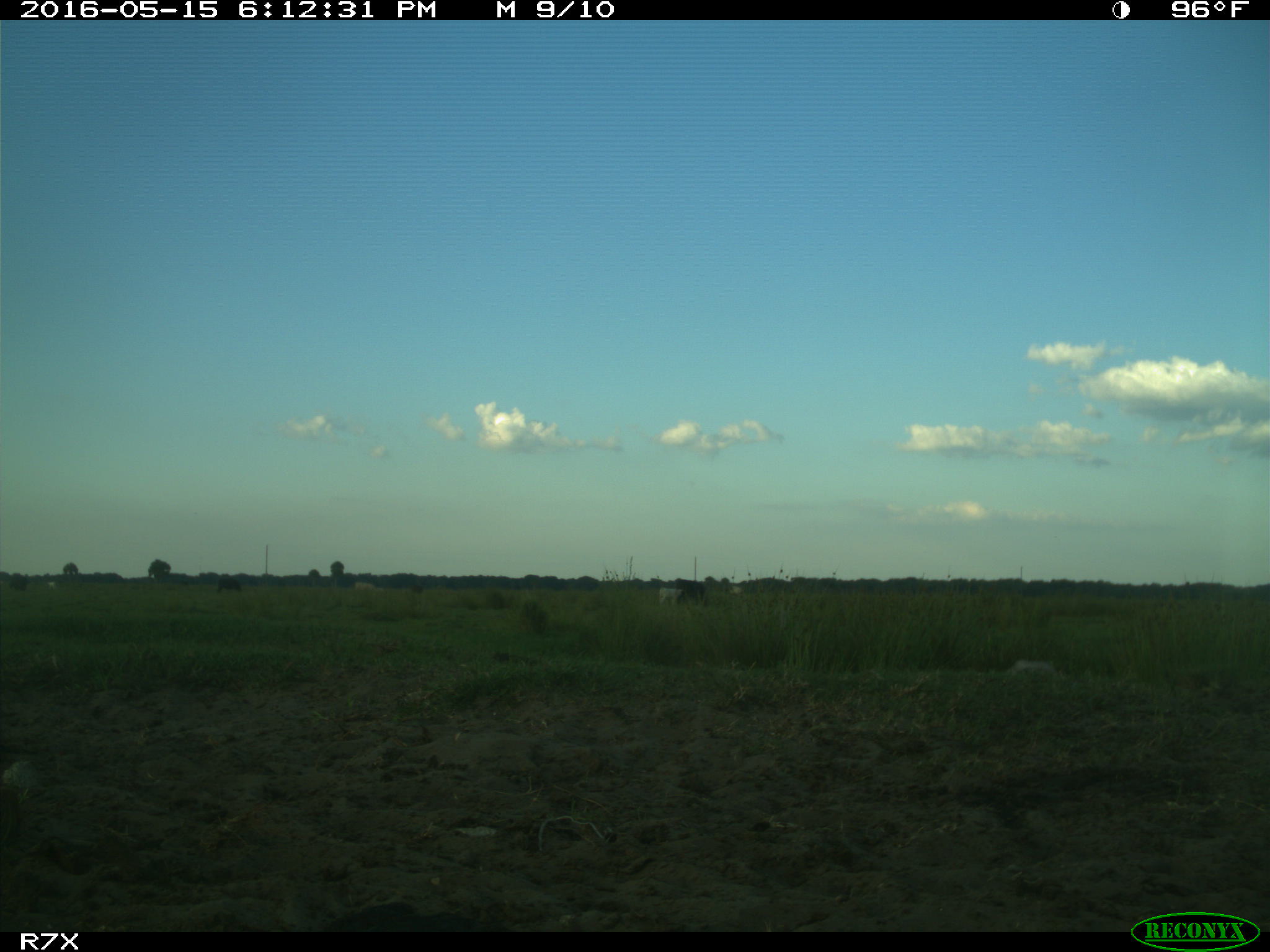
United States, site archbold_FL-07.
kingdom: Animalia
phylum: Chordata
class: Mammalia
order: Artiodactyla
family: Bovidae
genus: Bos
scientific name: Bos taurus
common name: domestic cow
Bos taurus (domestic cow).